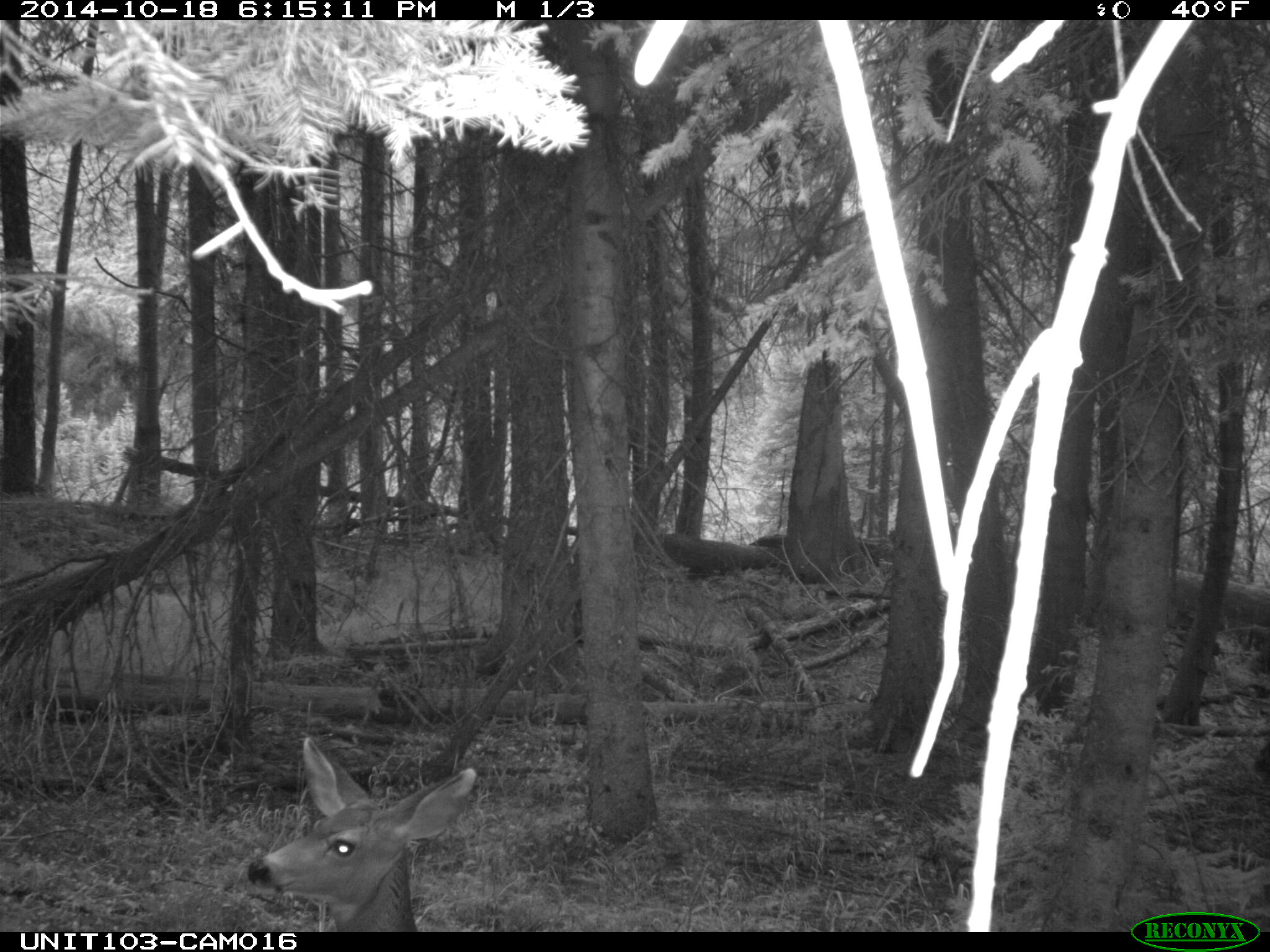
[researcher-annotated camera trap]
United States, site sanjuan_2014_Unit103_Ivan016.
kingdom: Animalia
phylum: Chordata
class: Mammalia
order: Artiodactyla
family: Cervidae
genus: Odocoileus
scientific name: Odocoileus hemionus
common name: mule deer